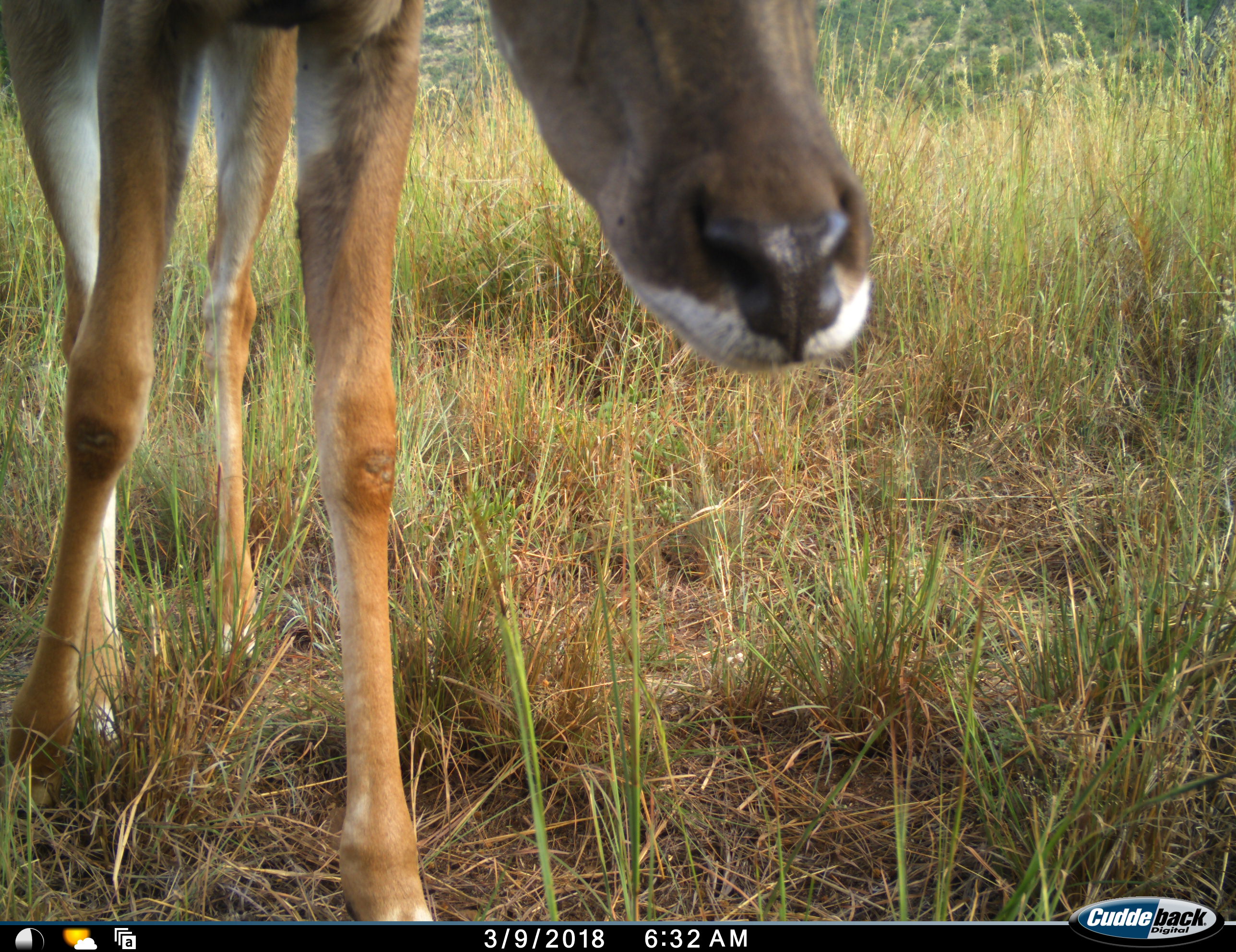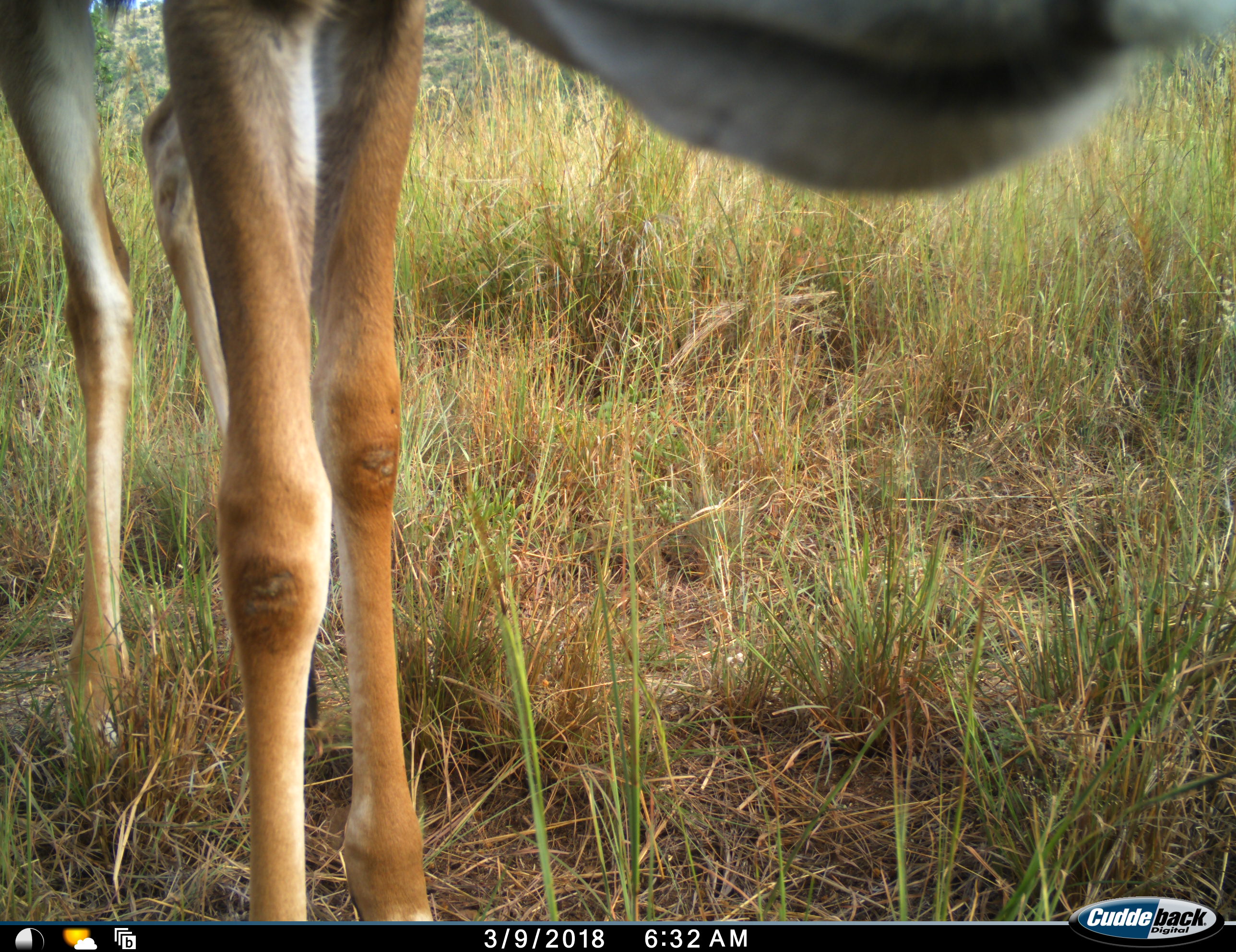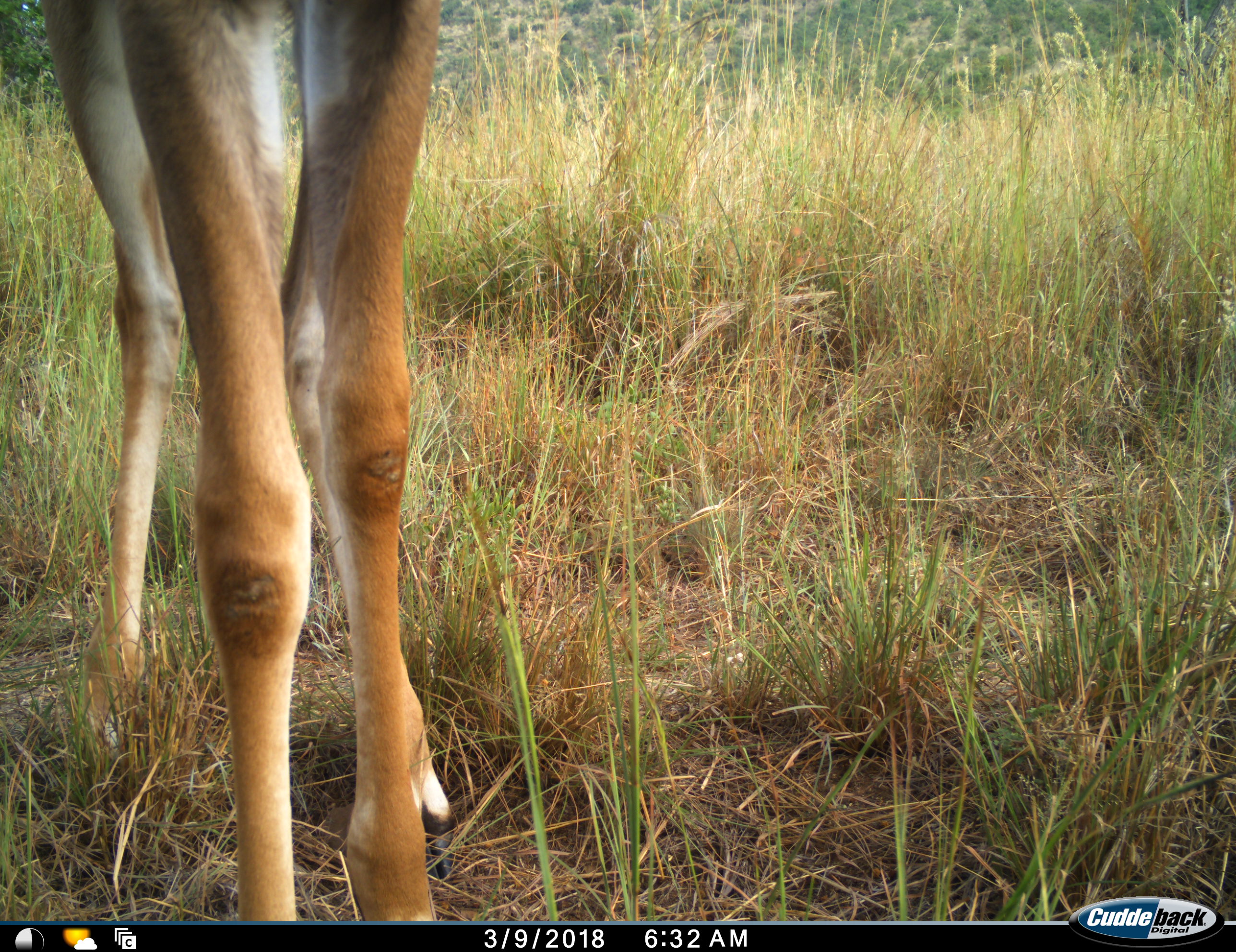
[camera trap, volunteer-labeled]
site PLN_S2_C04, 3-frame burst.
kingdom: Animalia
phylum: Chordata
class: Mammalia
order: Artiodactyla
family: Bovidae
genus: Aepyceros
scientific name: Aepyceros melampus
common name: impala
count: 1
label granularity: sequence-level